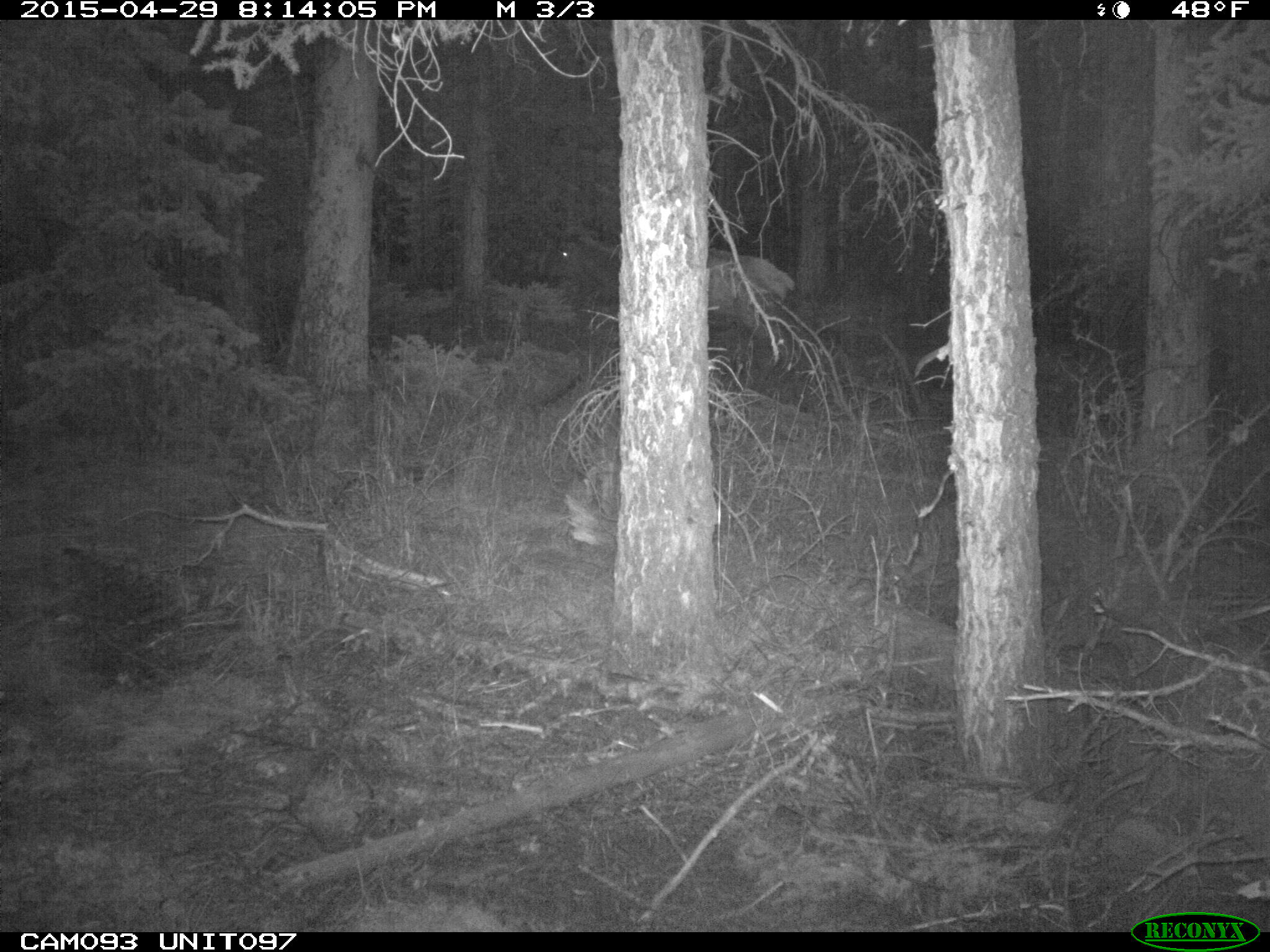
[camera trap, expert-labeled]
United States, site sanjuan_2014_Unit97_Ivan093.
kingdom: Animalia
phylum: Chordata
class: Mammalia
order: Artiodactyla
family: Cervidae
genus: Cervus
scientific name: Cervus elaphus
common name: red deer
Cervus elaphus (red deer).